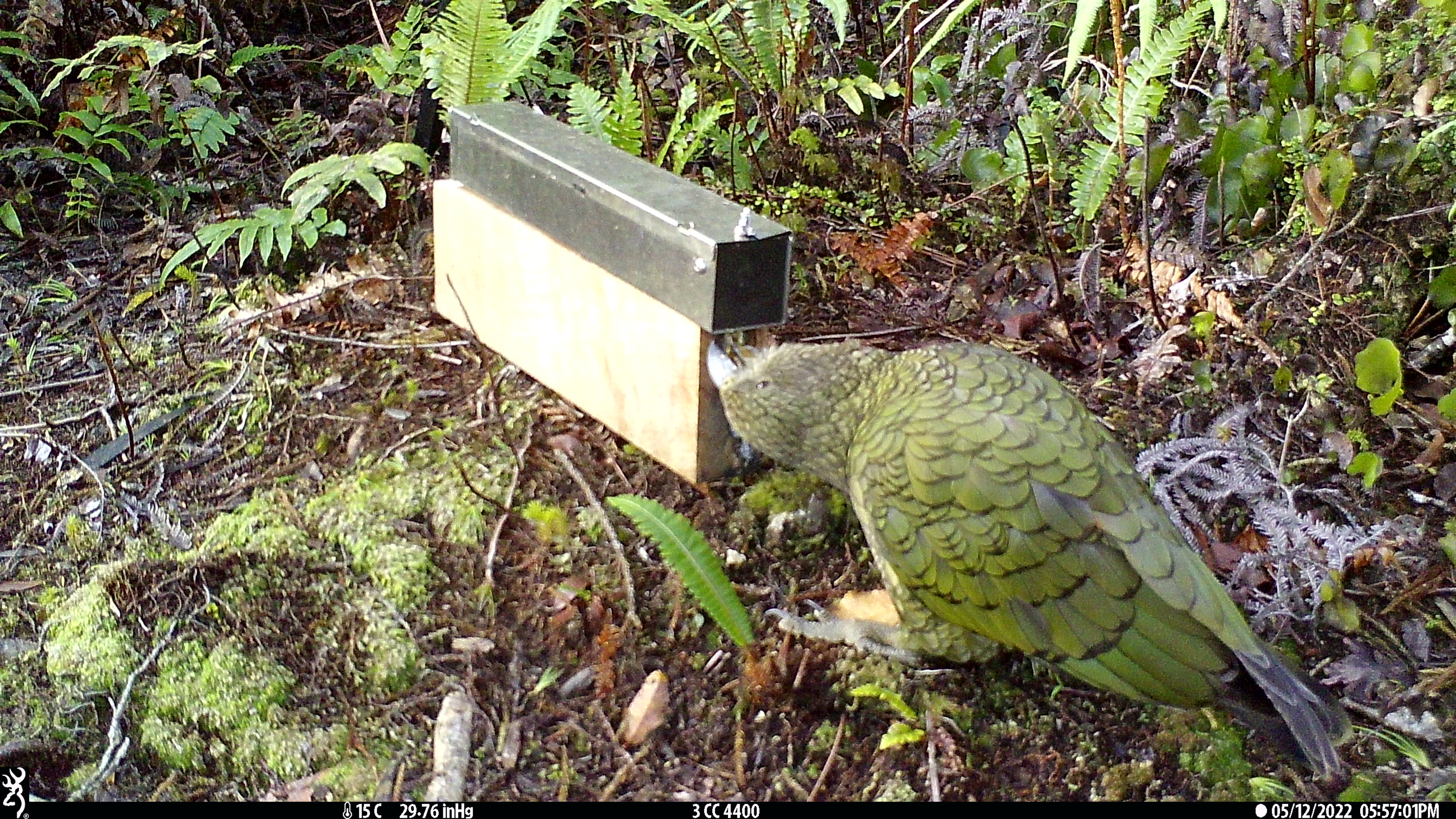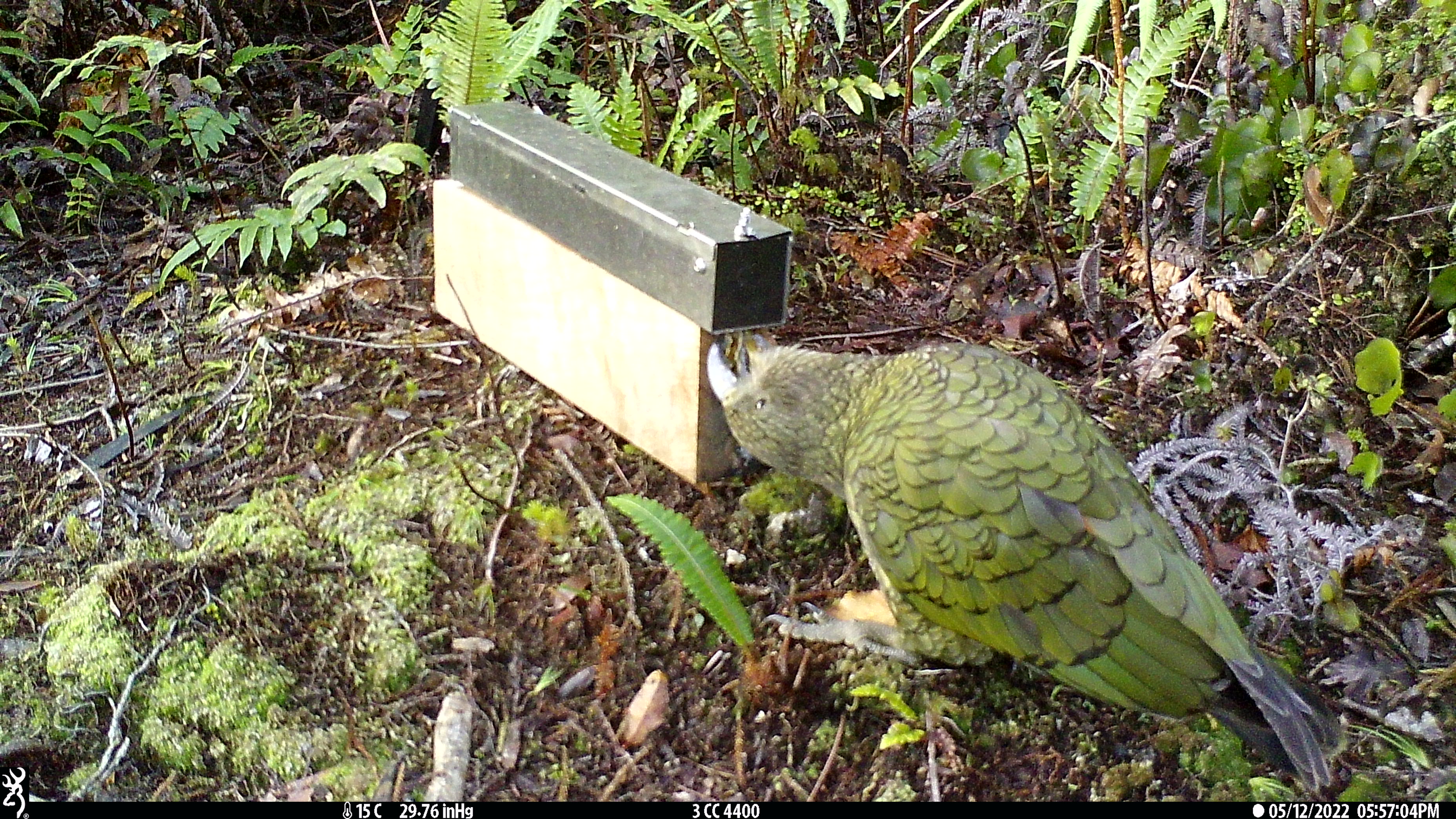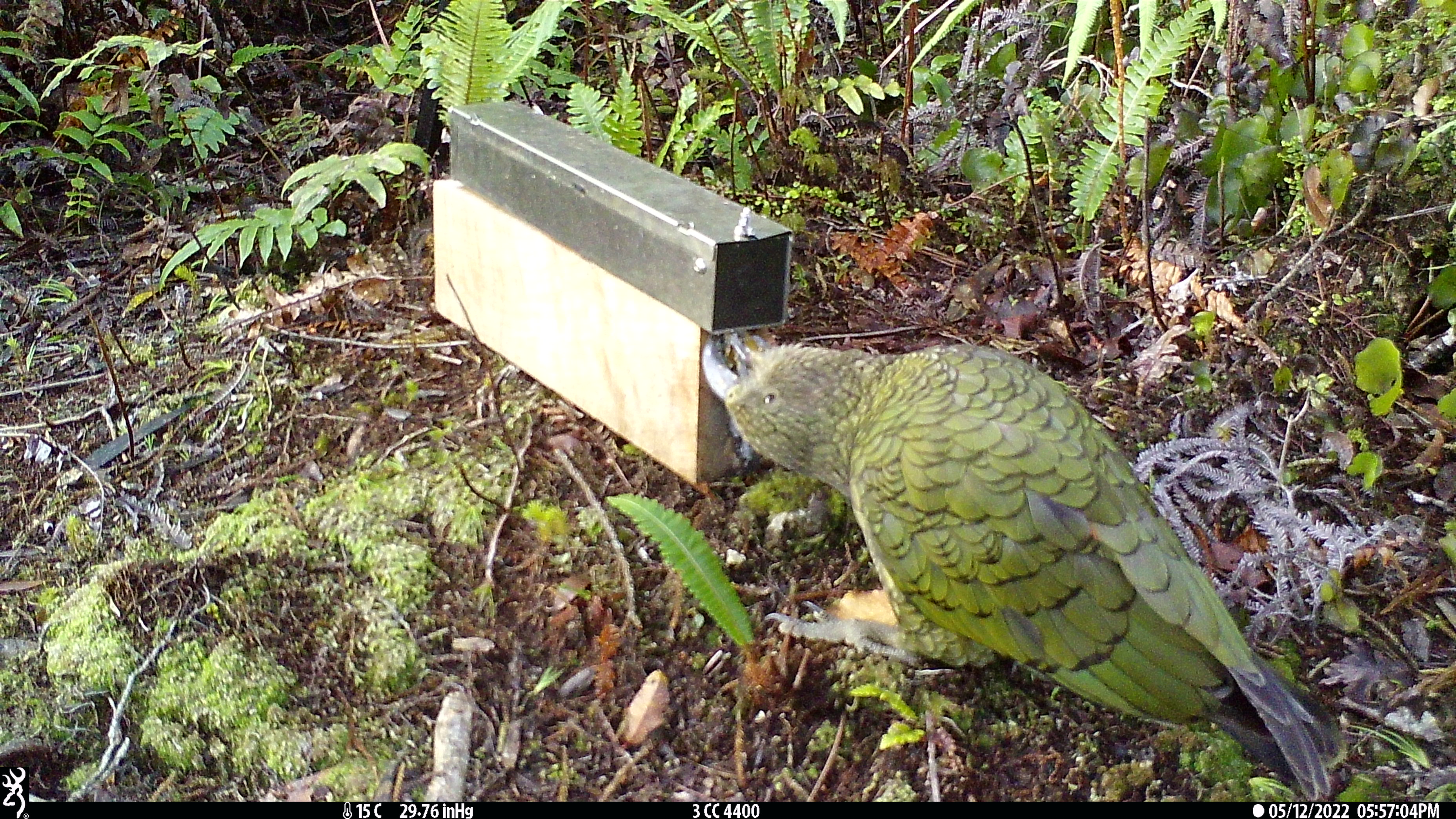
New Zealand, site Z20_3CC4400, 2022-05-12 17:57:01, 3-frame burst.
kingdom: Animalia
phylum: Chordata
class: Aves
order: Psittaciformes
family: Strigopidae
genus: Nestor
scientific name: Nestor notabilis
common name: kea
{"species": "kea (Nestor notabilis)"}